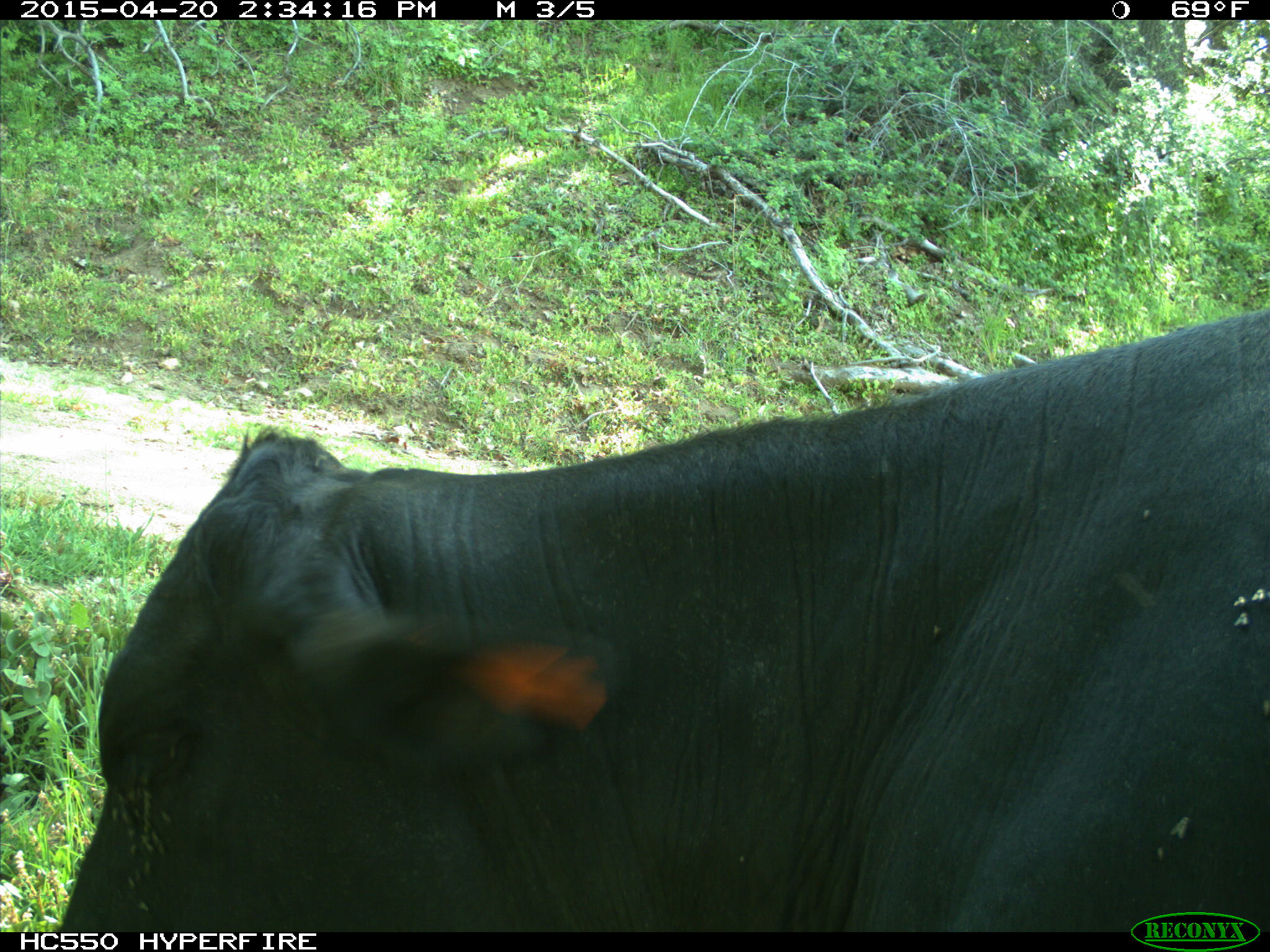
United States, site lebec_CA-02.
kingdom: Animalia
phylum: Chordata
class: Mammalia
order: Artiodactyla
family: Bovidae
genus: Bos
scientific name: Bos taurus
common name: domestic cow